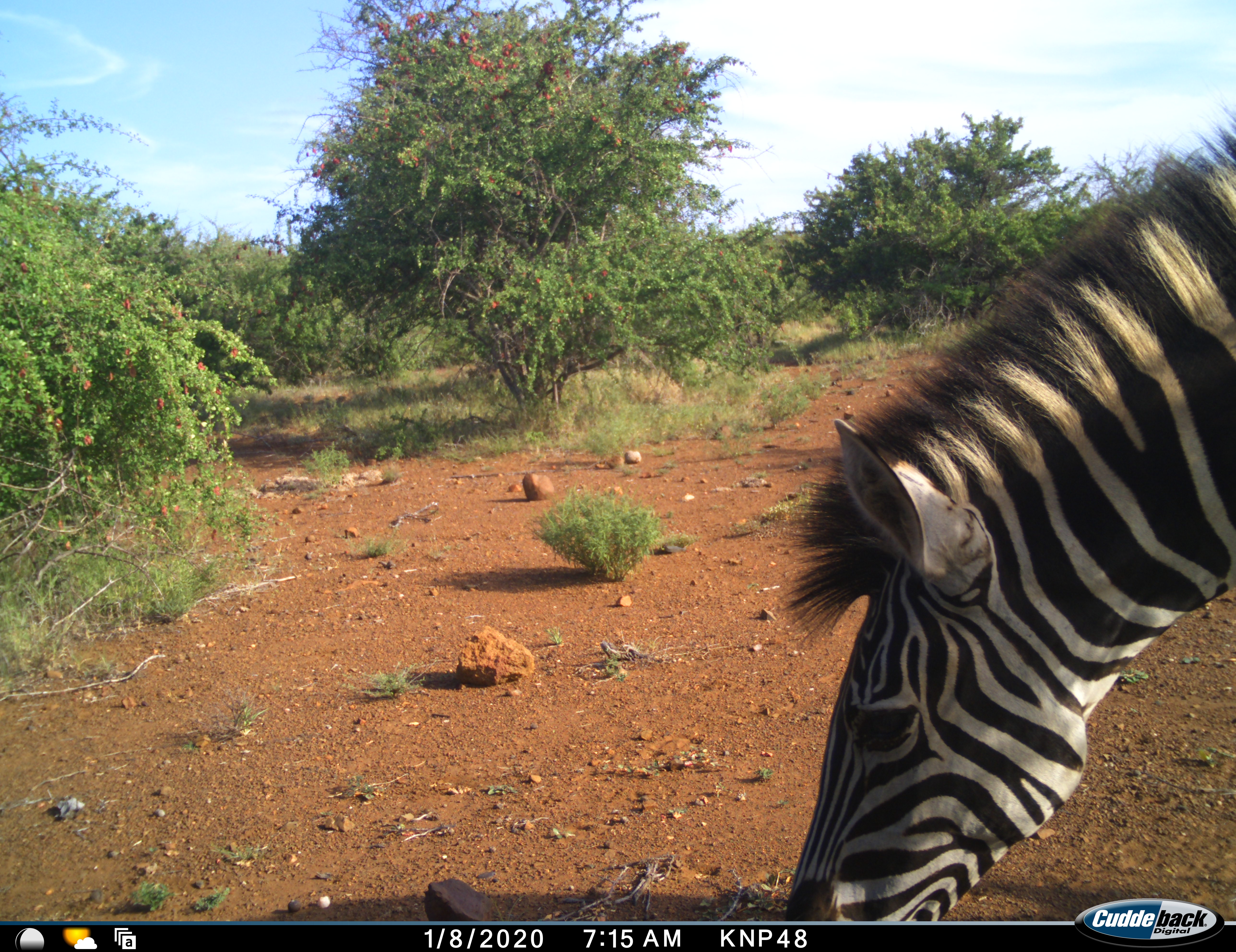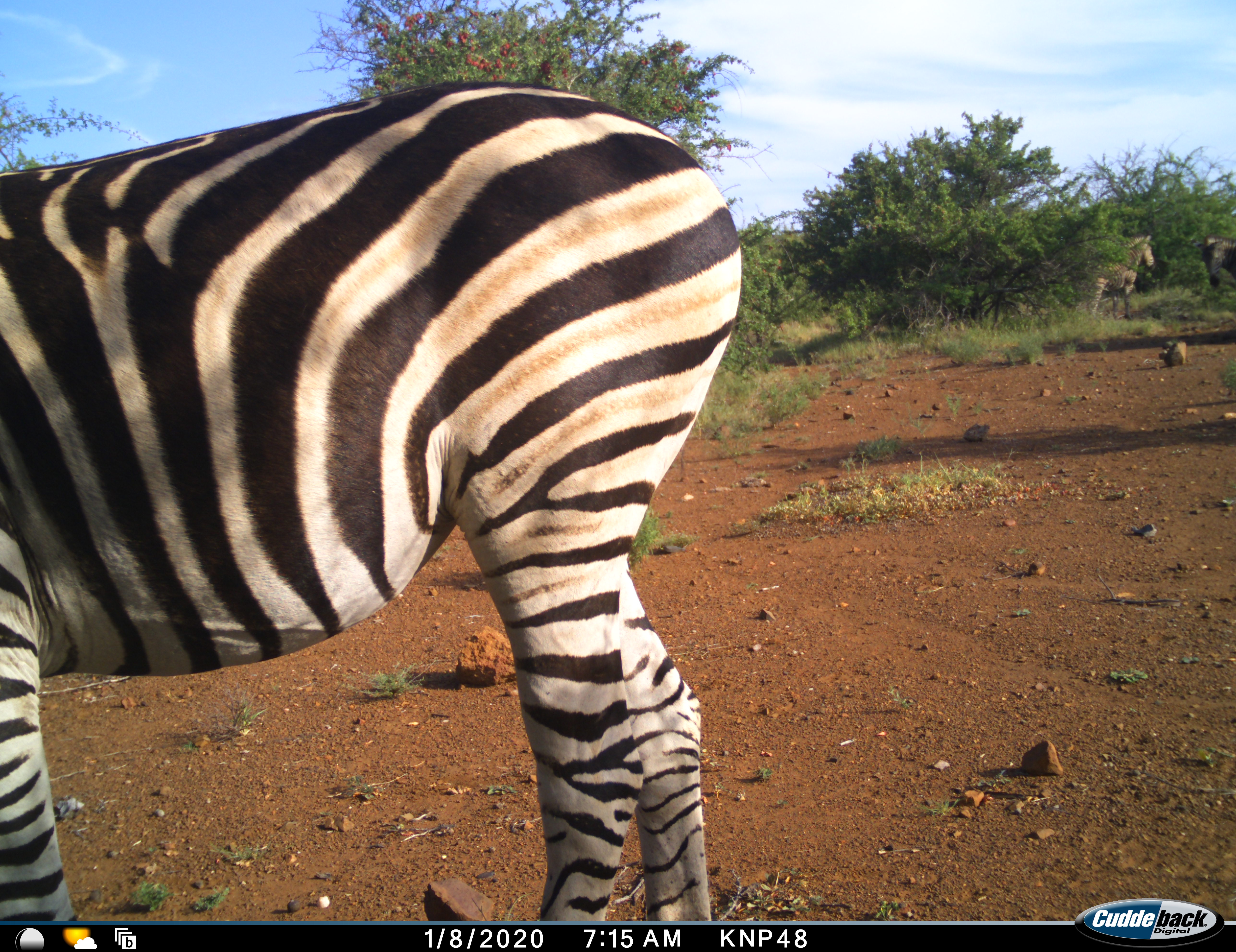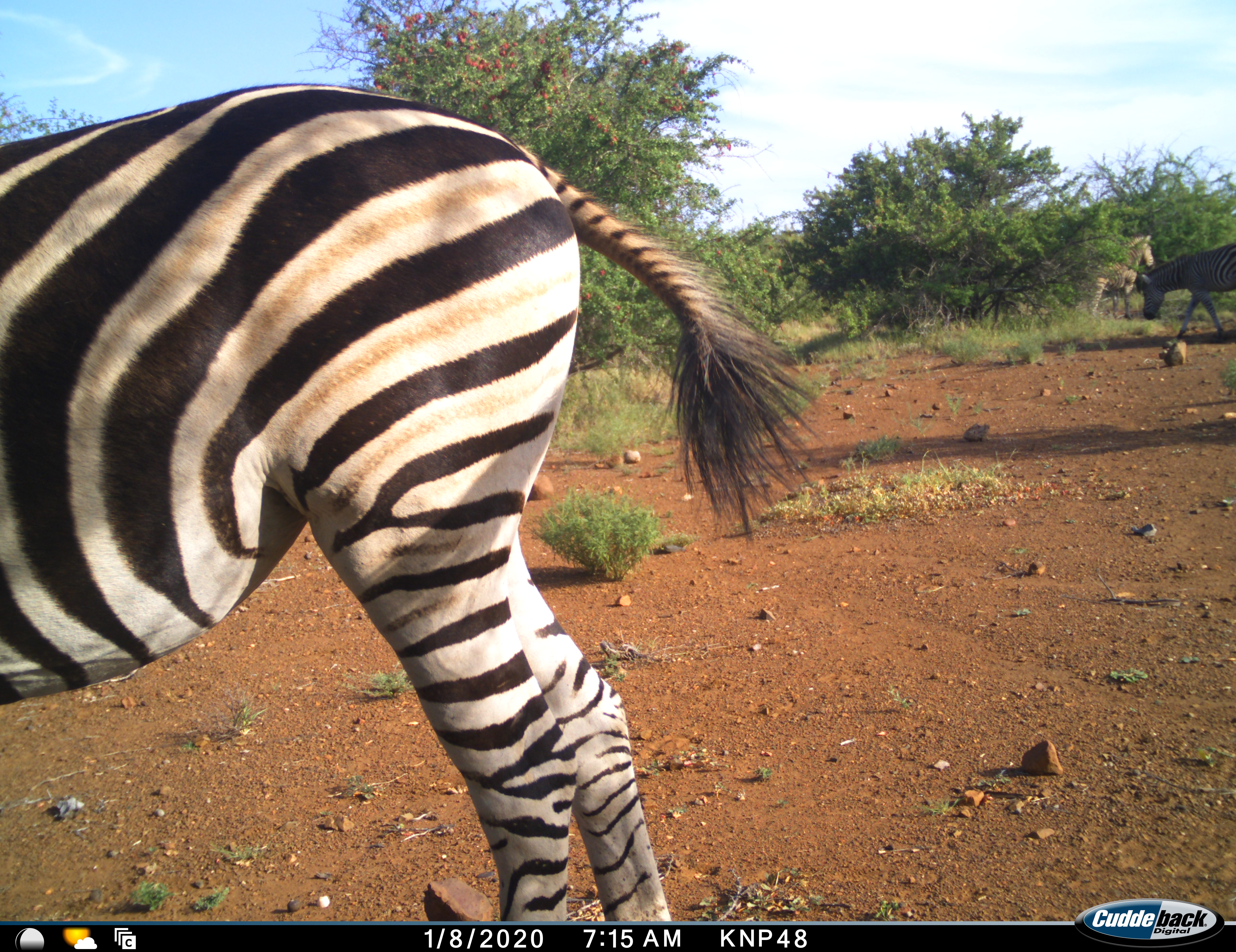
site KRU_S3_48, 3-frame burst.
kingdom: Animalia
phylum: Chordata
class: Mammalia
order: Perissodactyla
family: Equidae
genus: Equus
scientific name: Equus quagga burchellii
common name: burchell's zebra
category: zebraburchells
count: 3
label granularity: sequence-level